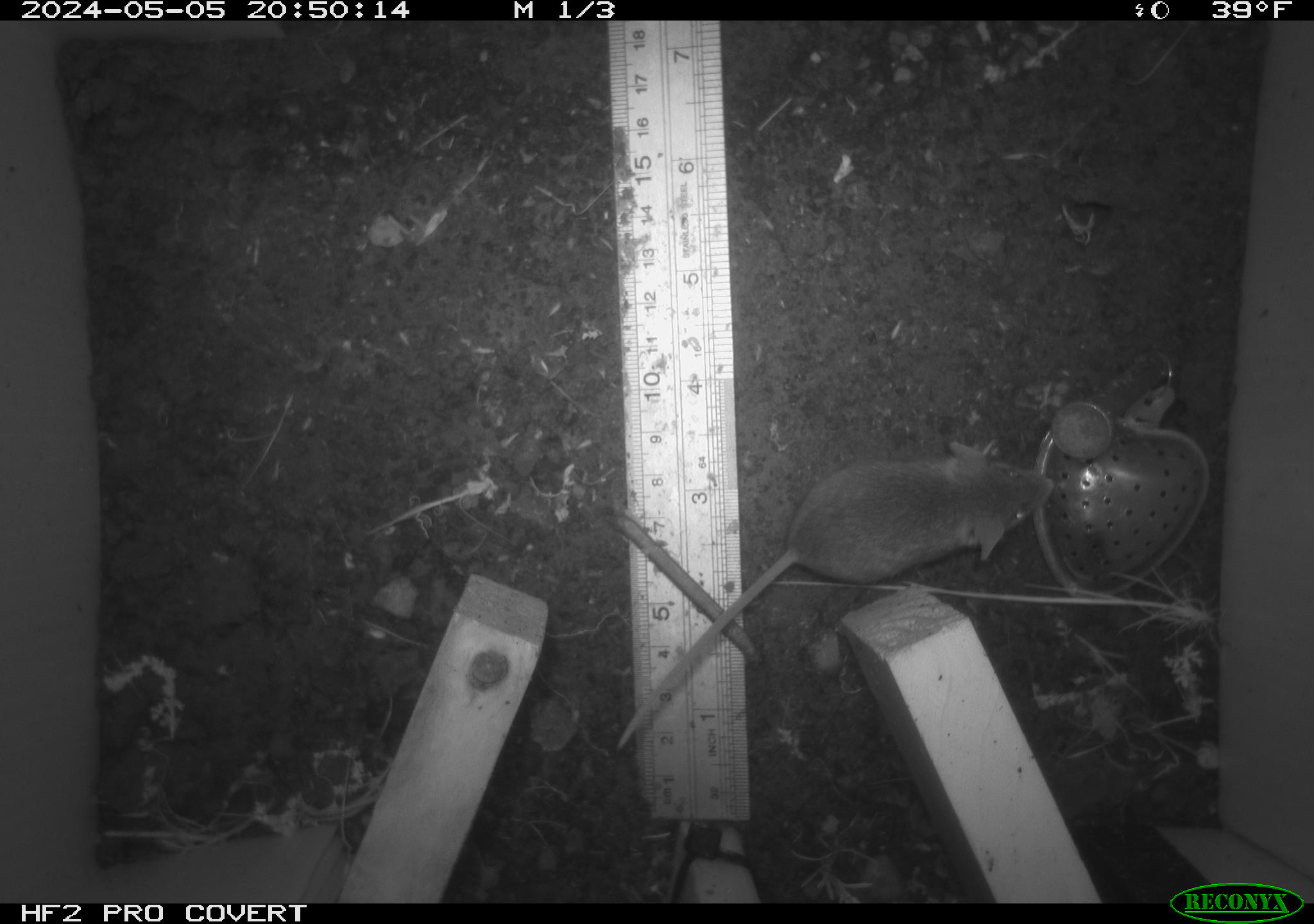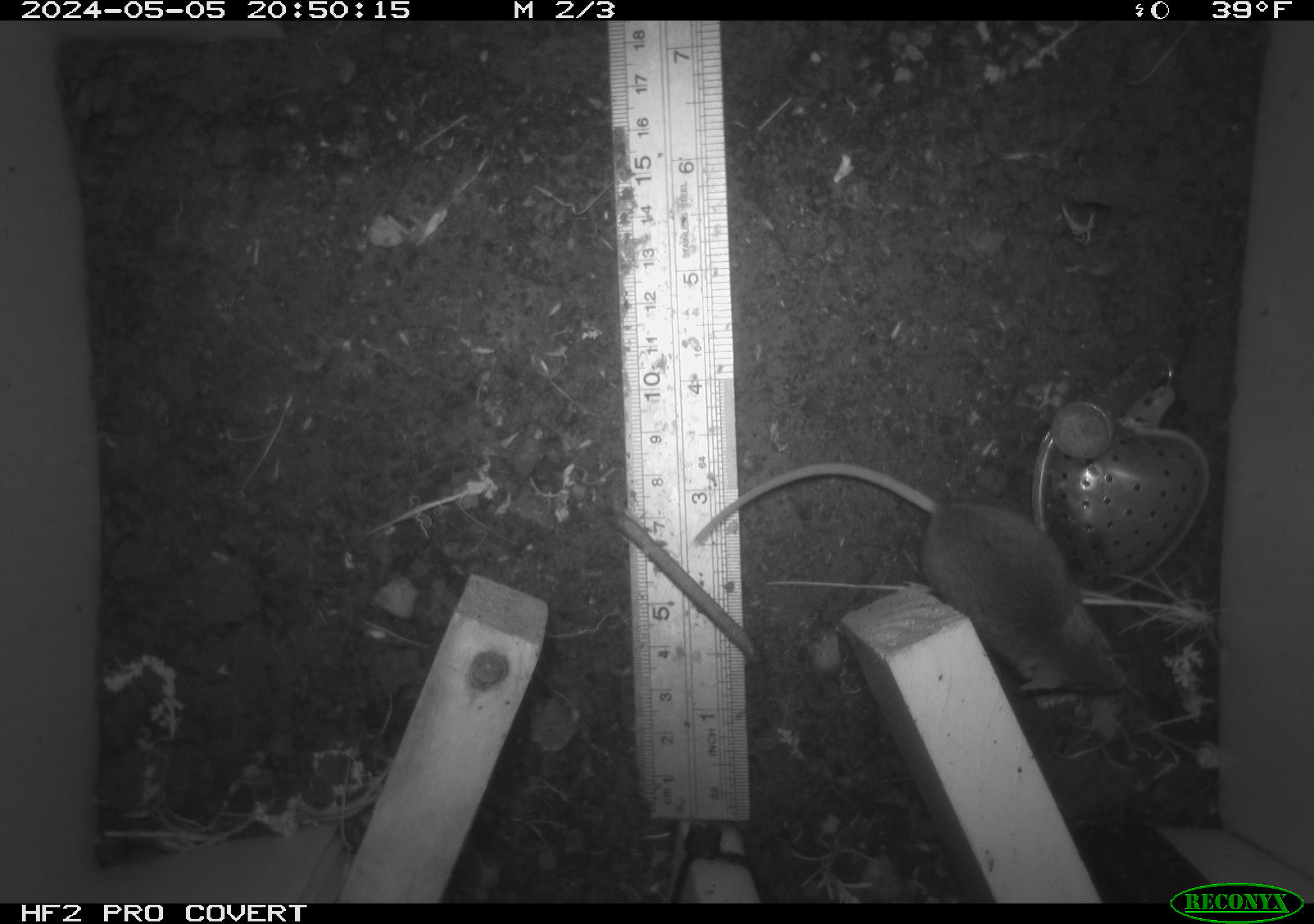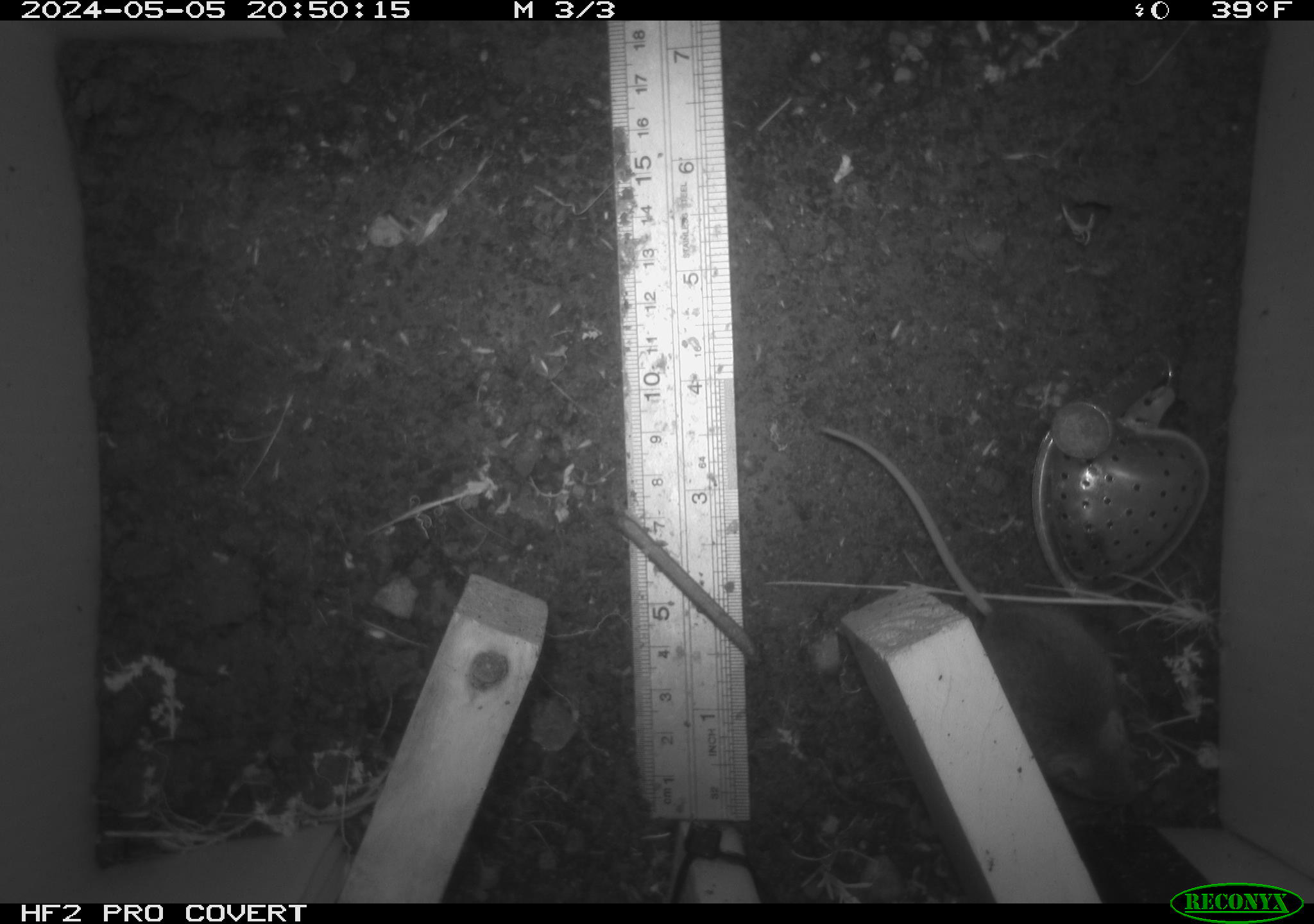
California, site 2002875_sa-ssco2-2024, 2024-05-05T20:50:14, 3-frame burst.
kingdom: Animalia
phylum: Chordata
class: Mammalia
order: Rodentia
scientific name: Rodentia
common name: mouse species